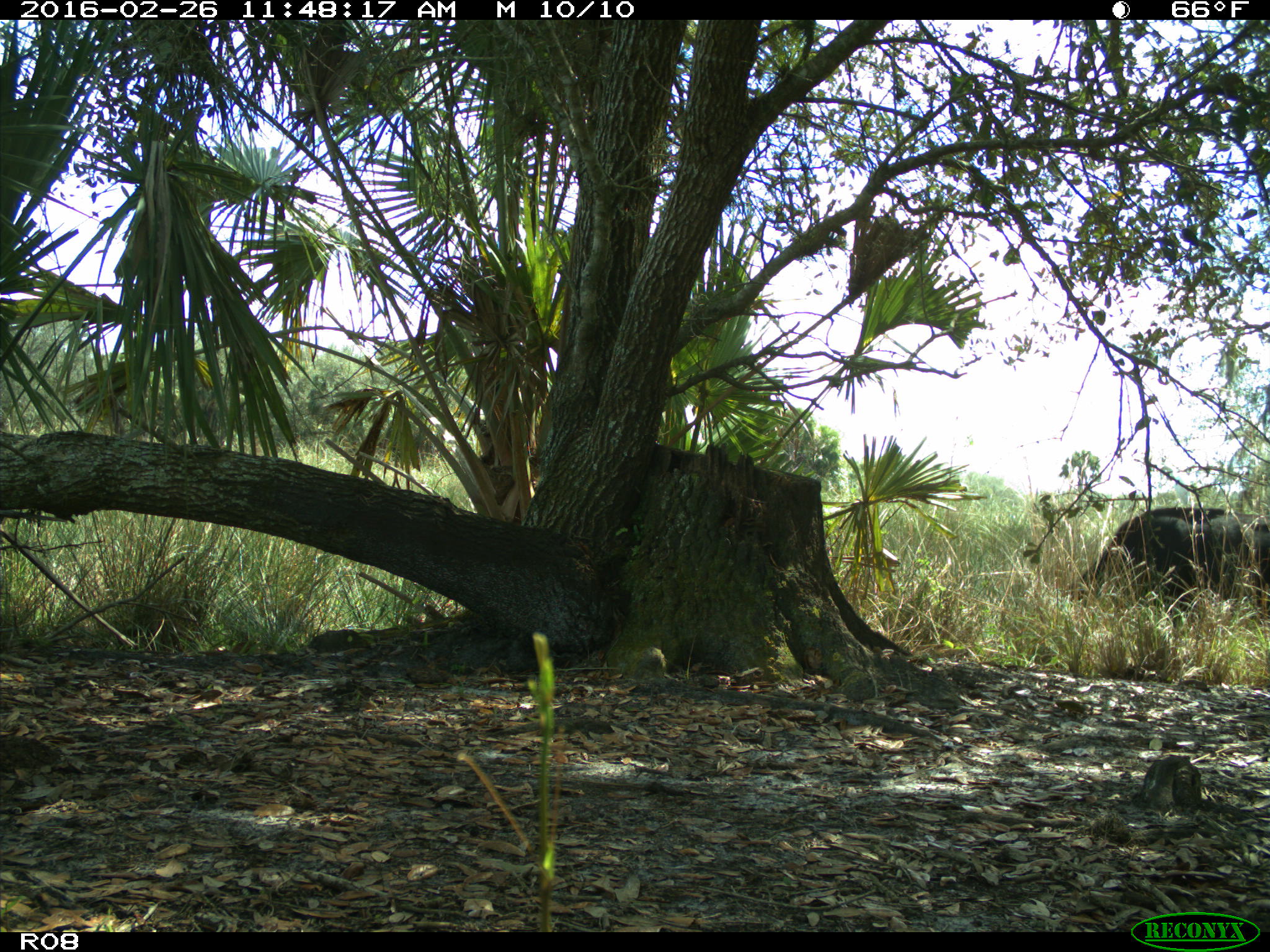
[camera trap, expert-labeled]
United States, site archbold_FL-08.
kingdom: Animalia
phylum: Chordata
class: Mammalia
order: Artiodactyla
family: Bovidae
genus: Bos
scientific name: Bos taurus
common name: domestic cow